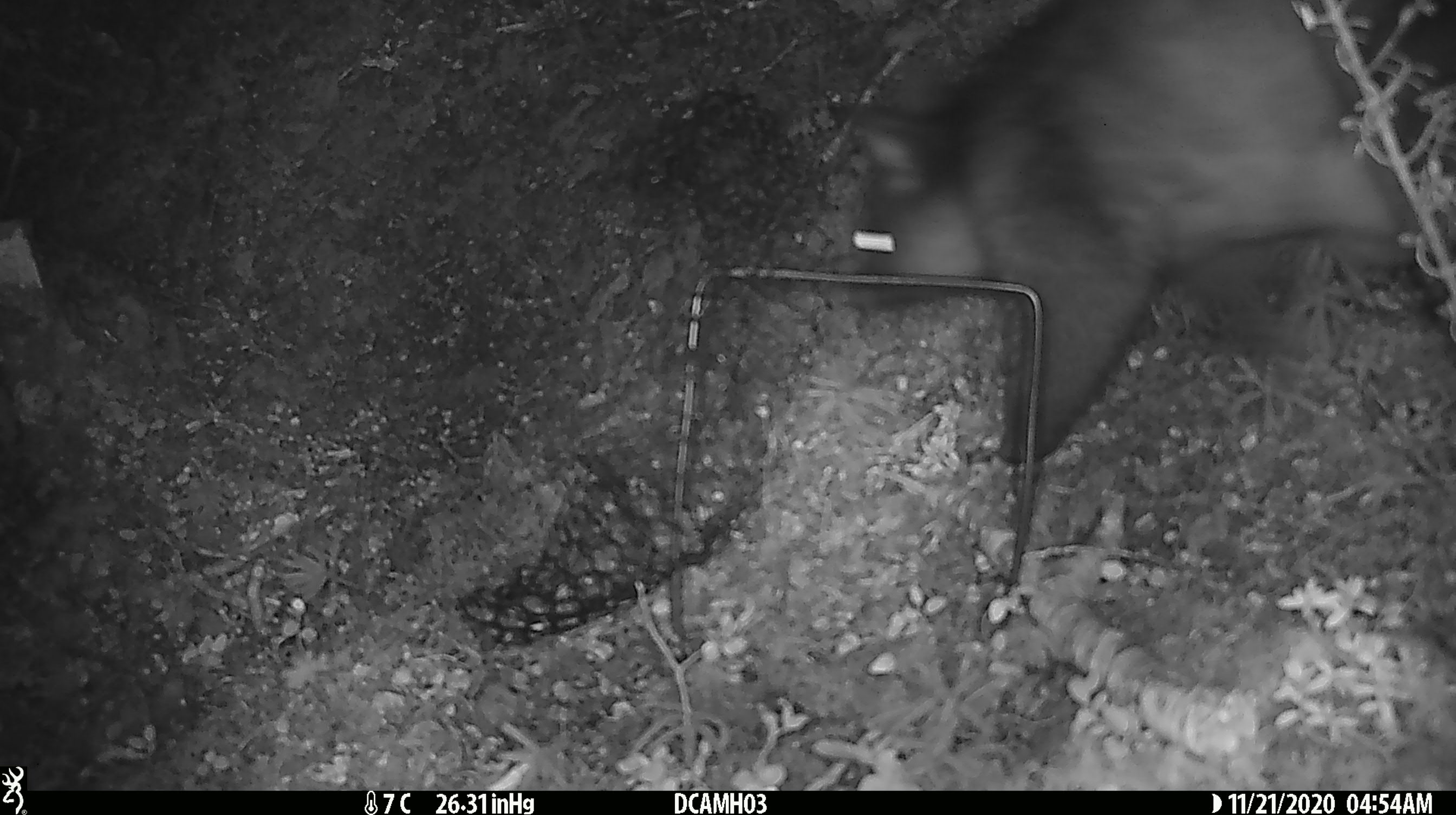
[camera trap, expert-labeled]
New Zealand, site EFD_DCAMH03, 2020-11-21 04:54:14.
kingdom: Animalia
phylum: Chordata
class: Mammalia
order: Diprotodontia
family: Phalangeridae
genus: Trichosurus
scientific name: Trichosurus vulpecula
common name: common brushtail possum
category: possum